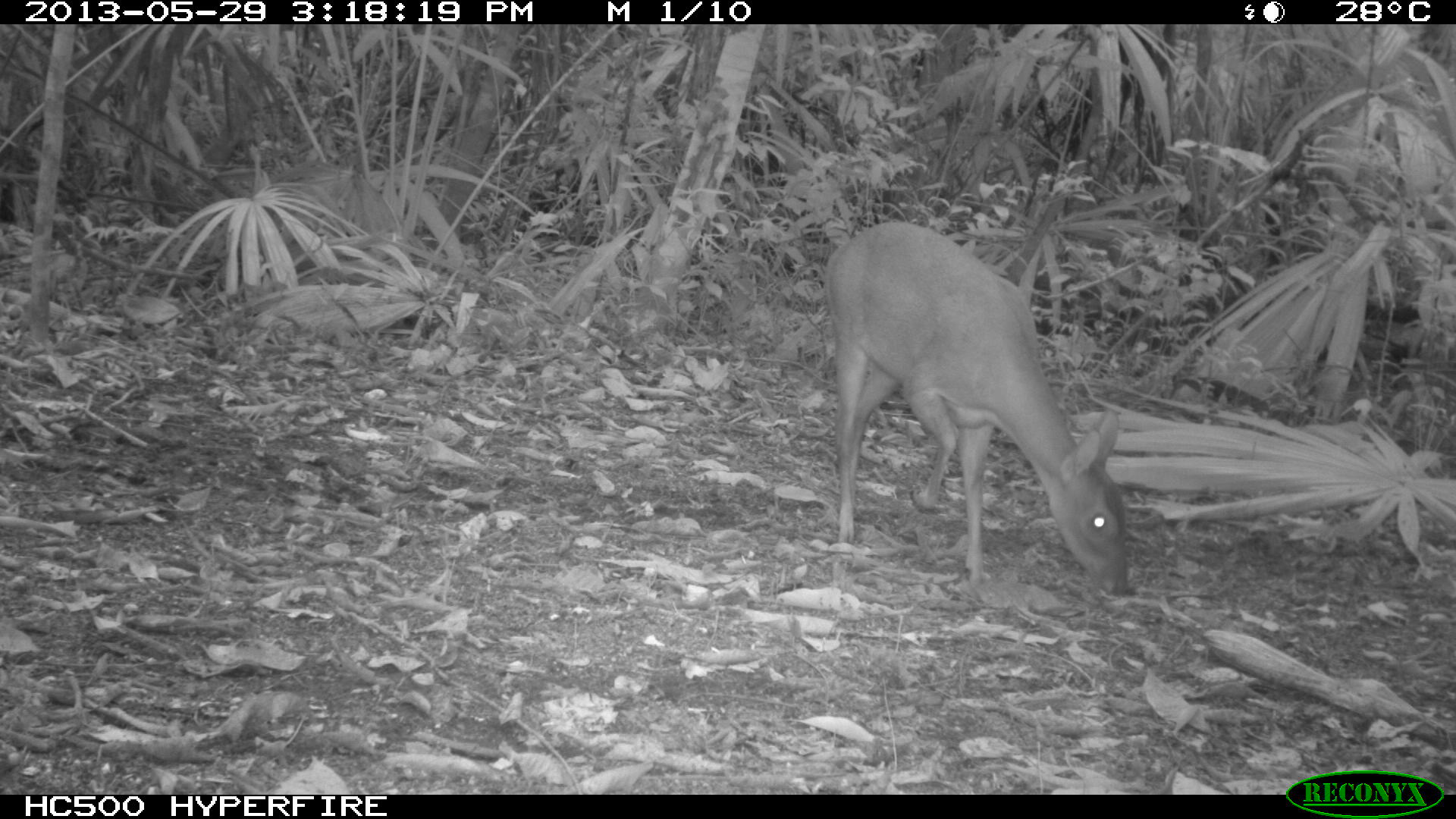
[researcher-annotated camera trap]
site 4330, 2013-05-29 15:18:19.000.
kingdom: Animalia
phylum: Chordata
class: Mammalia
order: Artiodactyla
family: Cervidae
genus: Mazama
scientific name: Mazama temama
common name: central american red brocket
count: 1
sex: female